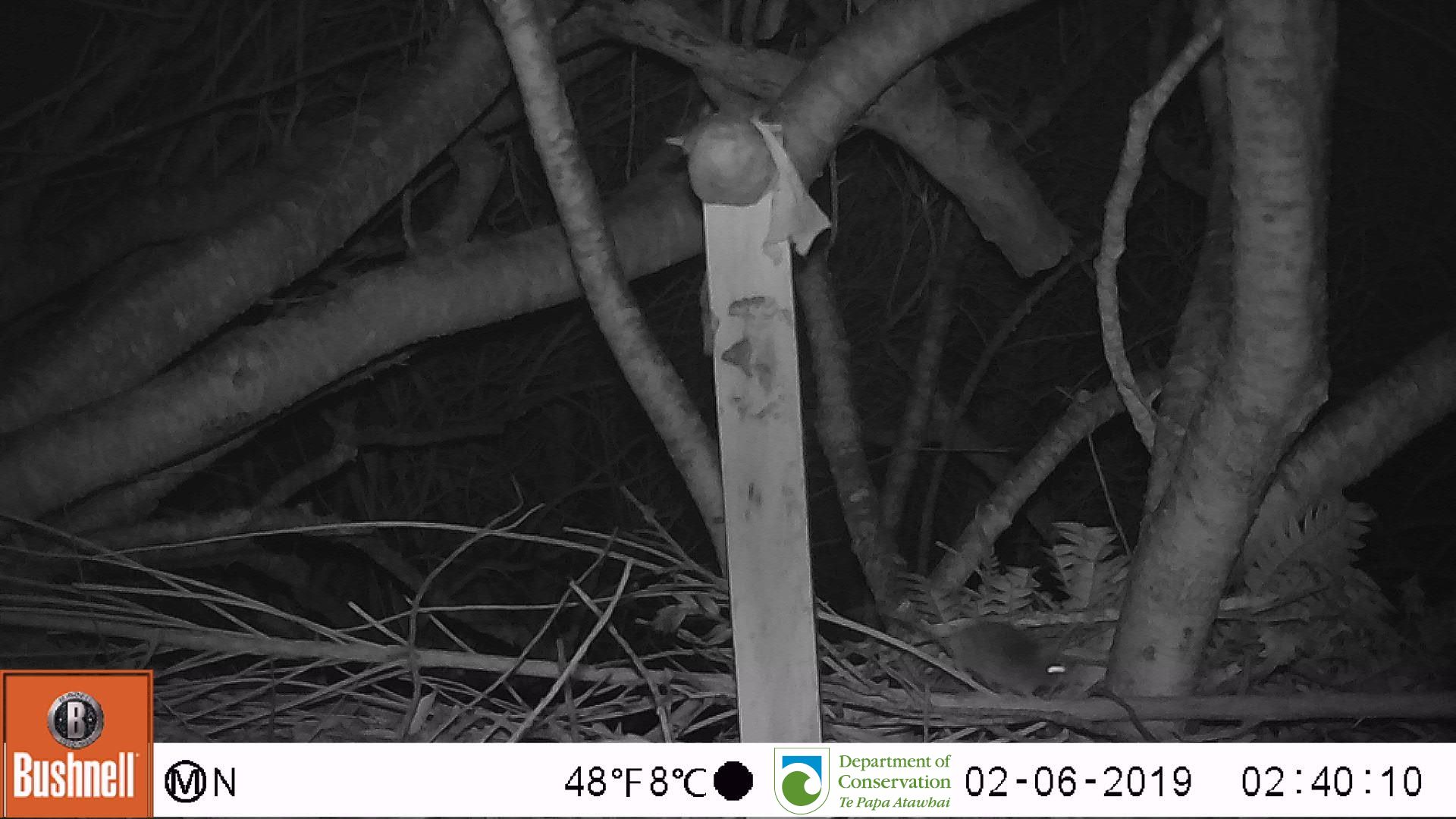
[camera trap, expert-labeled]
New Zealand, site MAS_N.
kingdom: Animalia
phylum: Chordata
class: Mammalia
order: Rodentia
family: Muridae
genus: Mus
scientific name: Mus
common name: mouse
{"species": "mouse (Mus)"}